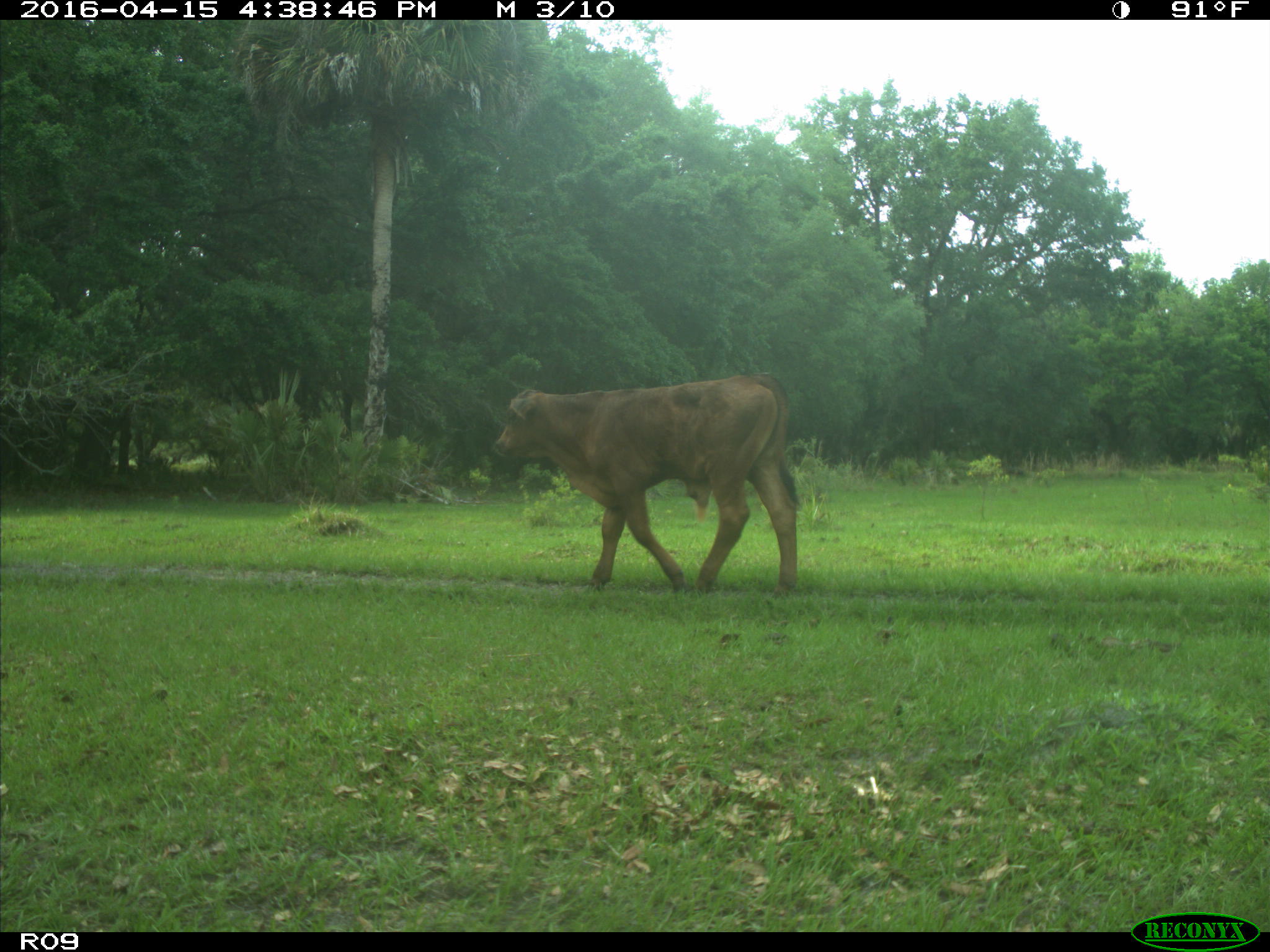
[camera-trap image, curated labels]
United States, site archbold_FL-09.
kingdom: Animalia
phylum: Chordata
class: Mammalia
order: Artiodactyla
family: Bovidae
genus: Bos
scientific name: Bos taurus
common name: domestic cow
Bos taurus (domestic cow).